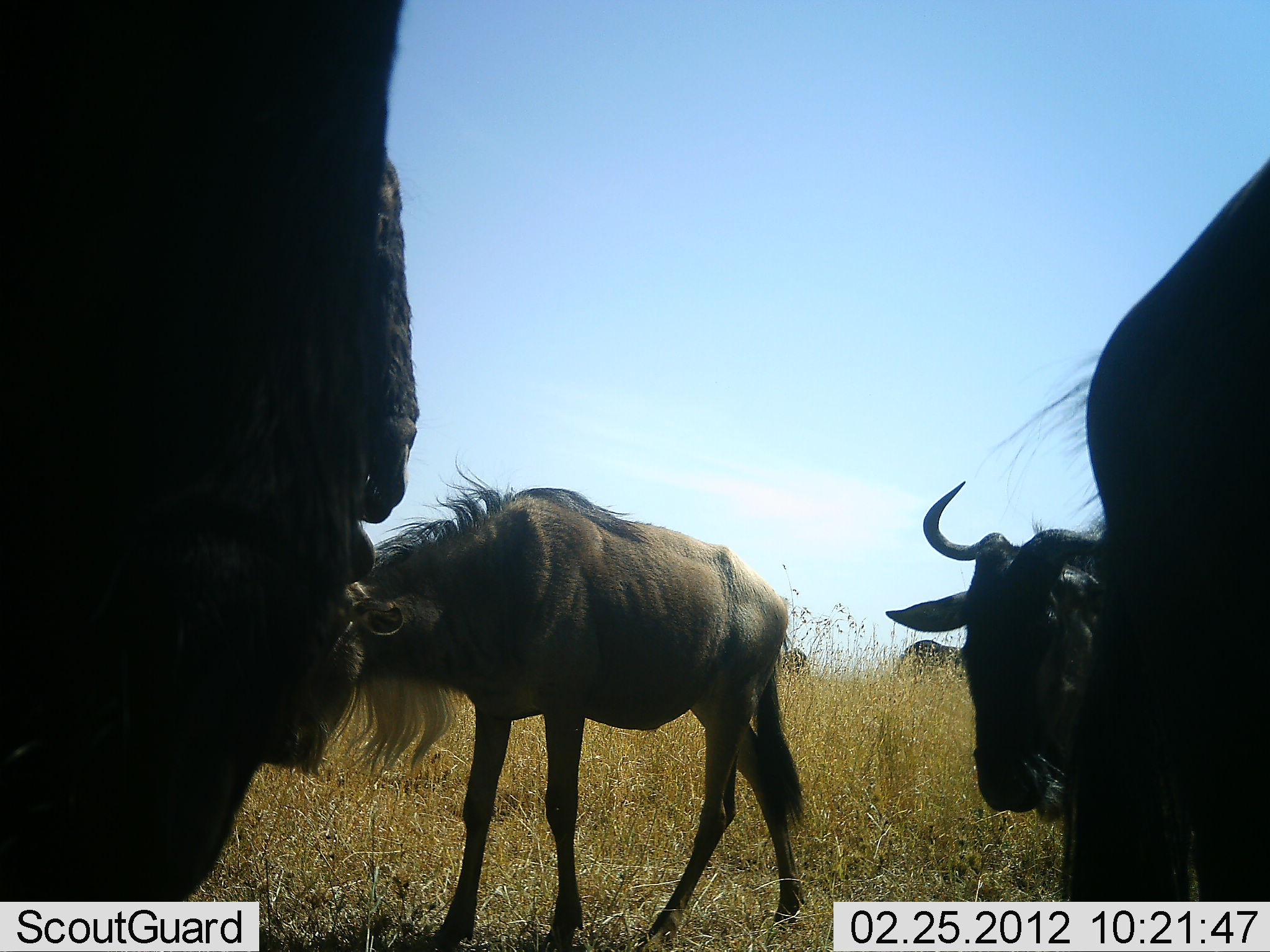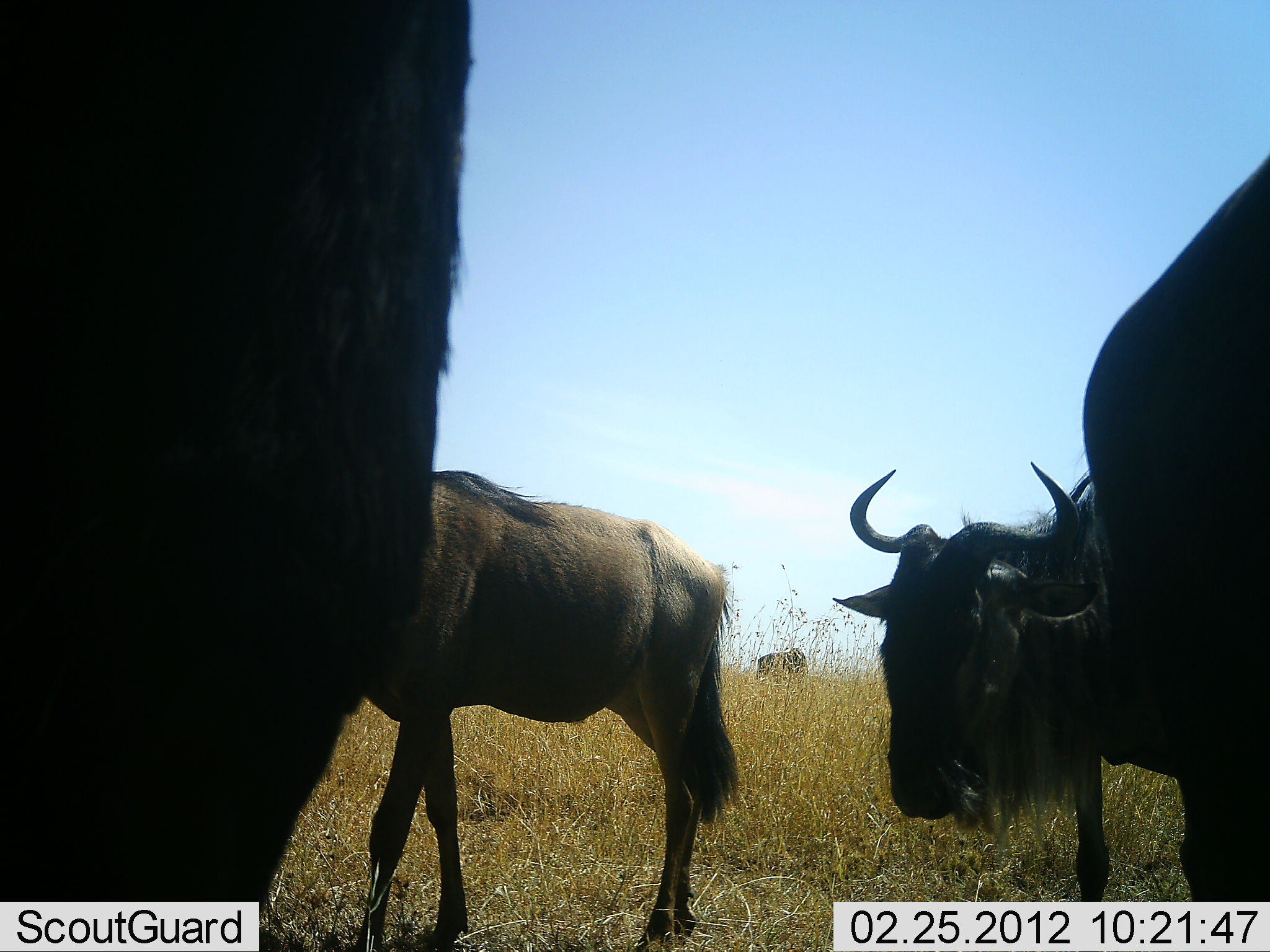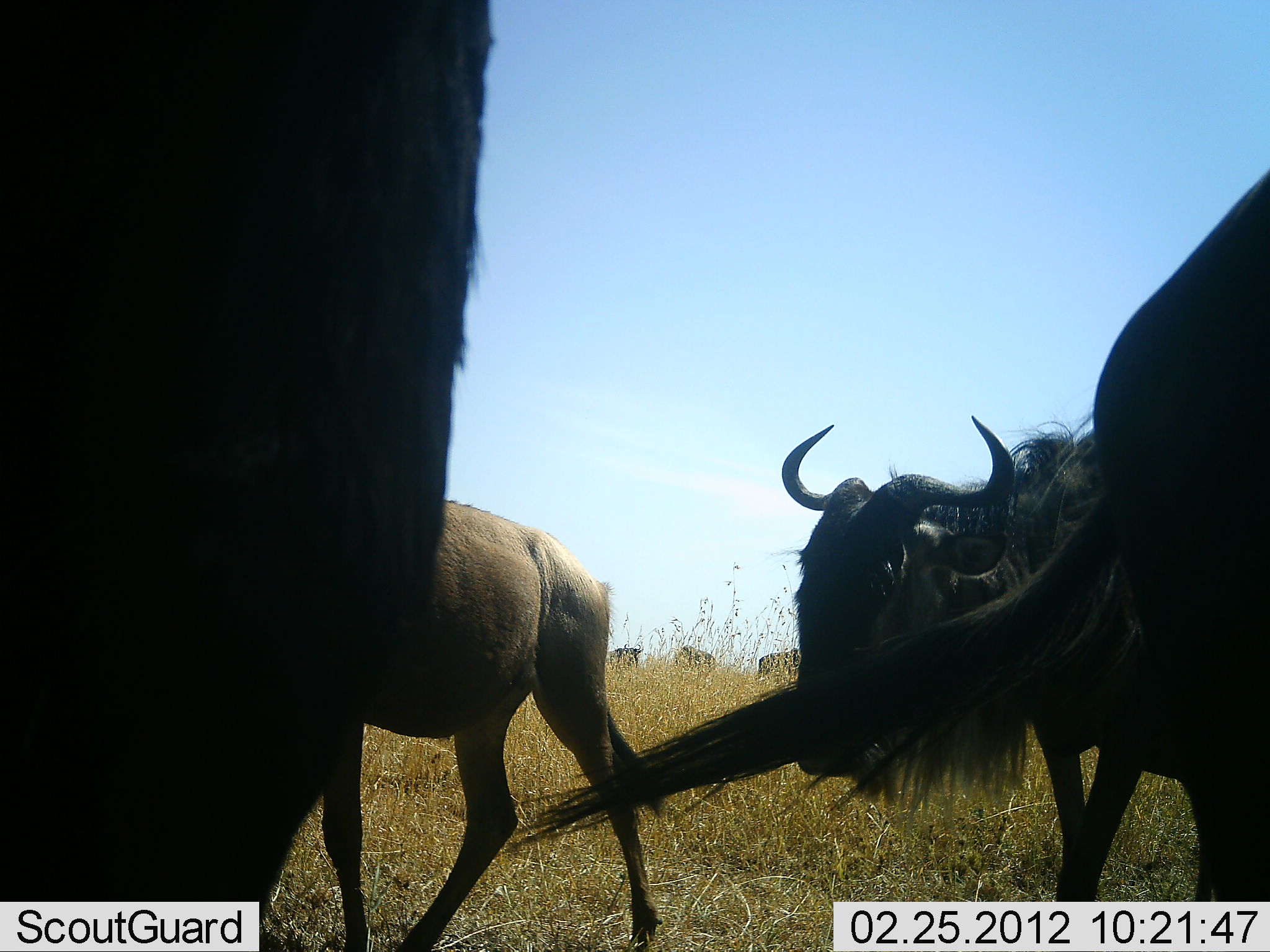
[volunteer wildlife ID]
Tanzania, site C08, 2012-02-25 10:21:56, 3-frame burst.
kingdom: Animalia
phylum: Chordata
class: Mammalia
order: Artiodactyla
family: Bovidae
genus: Connochaetes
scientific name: Connochaetes taurinus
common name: blue wildebeest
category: wildebeest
Wildebeest (blue wildebeest) (Connochaetes taurinus), count 8. Behavior (volunteer vote fractions): standing 72%, resting 6%, moving 78%, interacting 6%. Young present (vote fraction): 3%. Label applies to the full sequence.